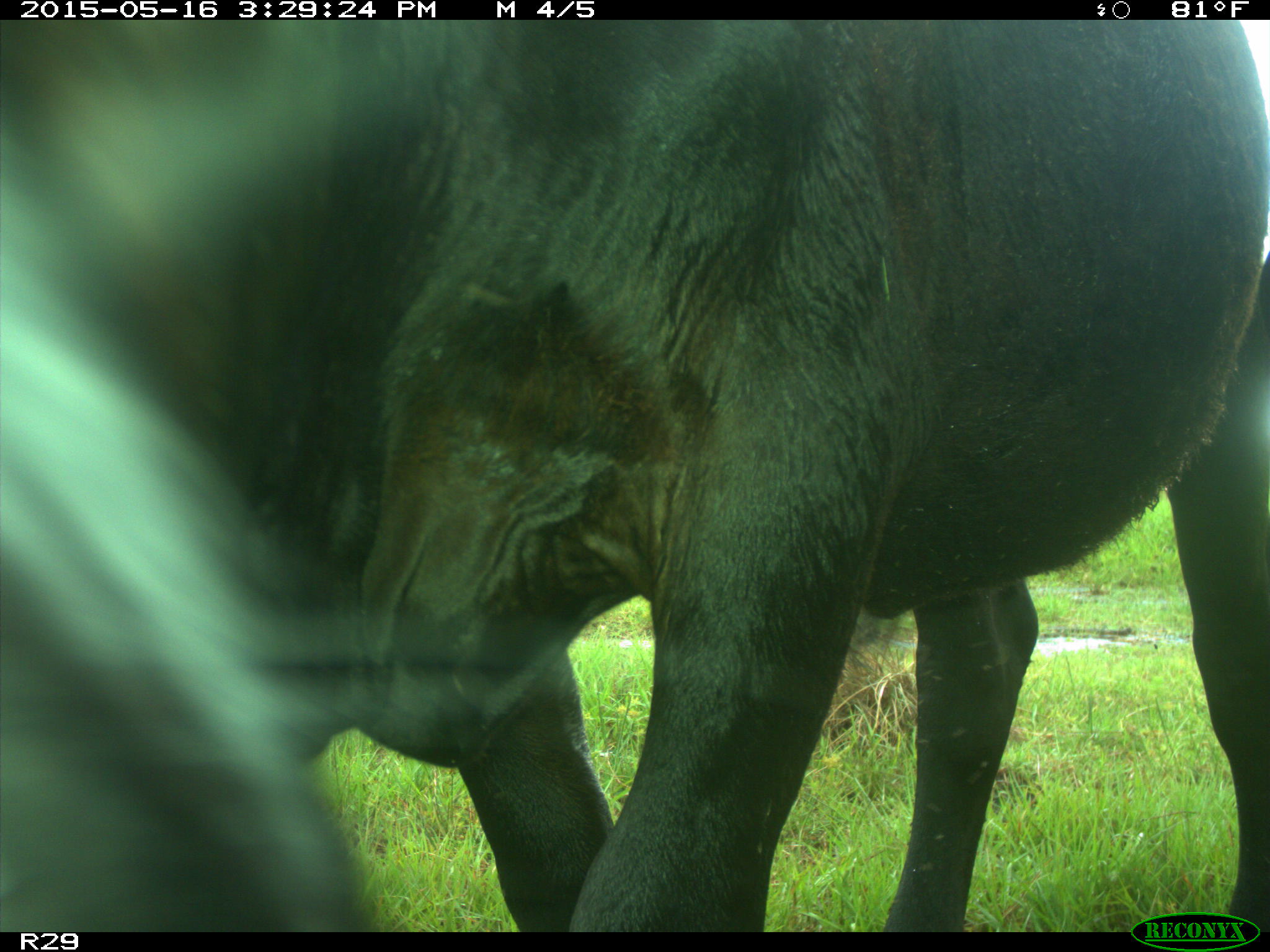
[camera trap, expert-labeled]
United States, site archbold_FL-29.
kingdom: Animalia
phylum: Chordata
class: Mammalia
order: Artiodactyla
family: Bovidae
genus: Bos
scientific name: Bos taurus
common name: domestic cow